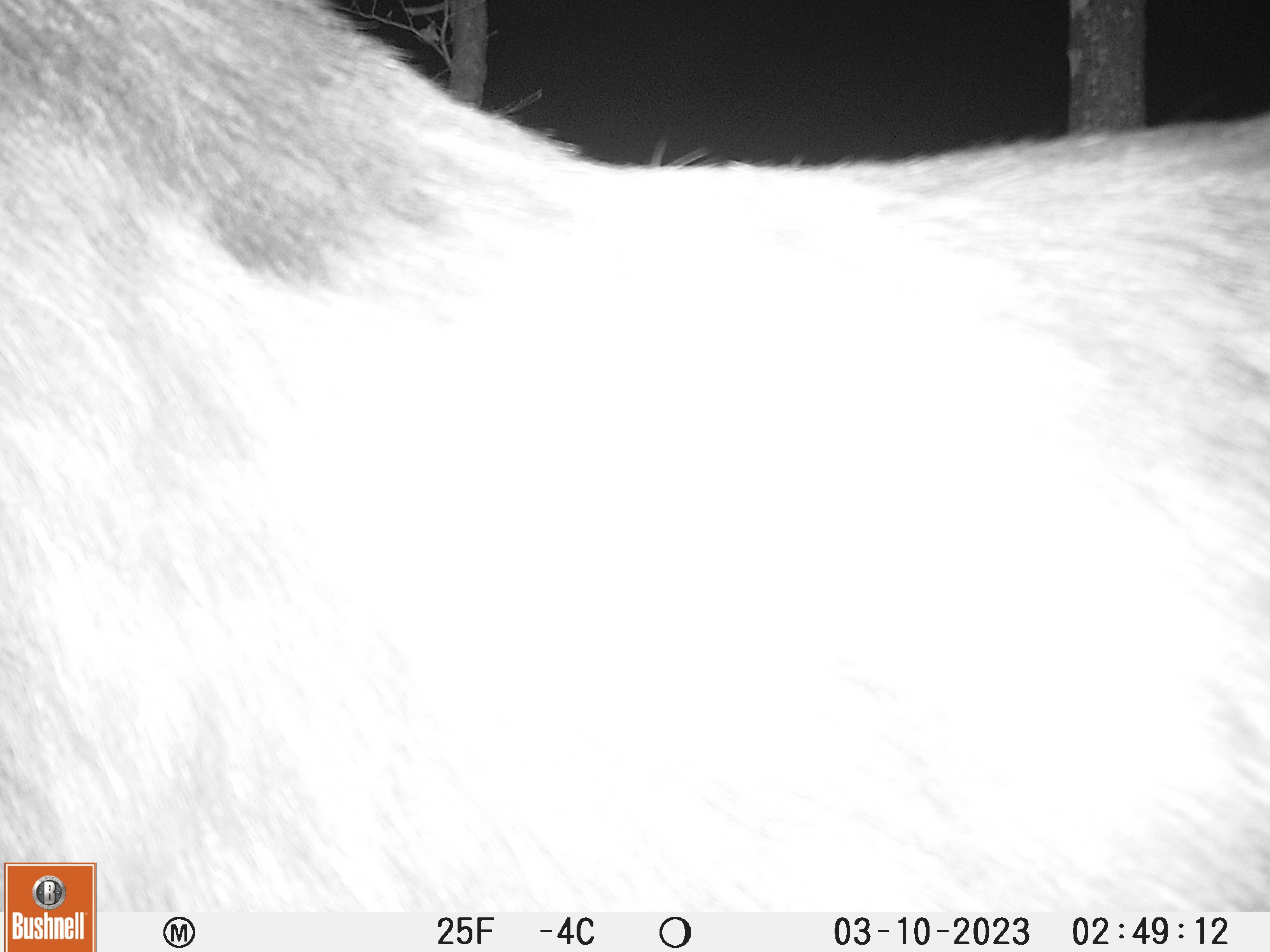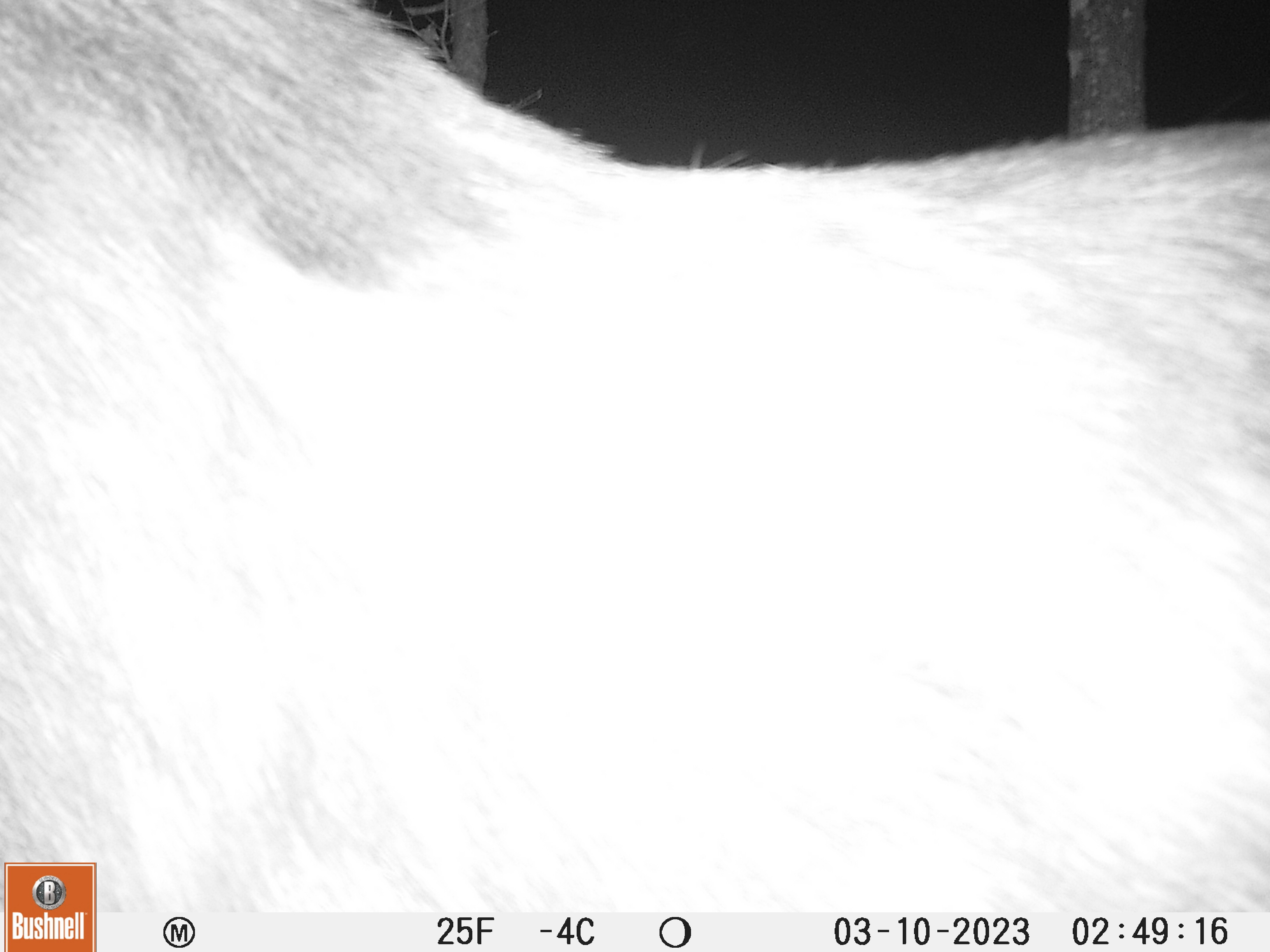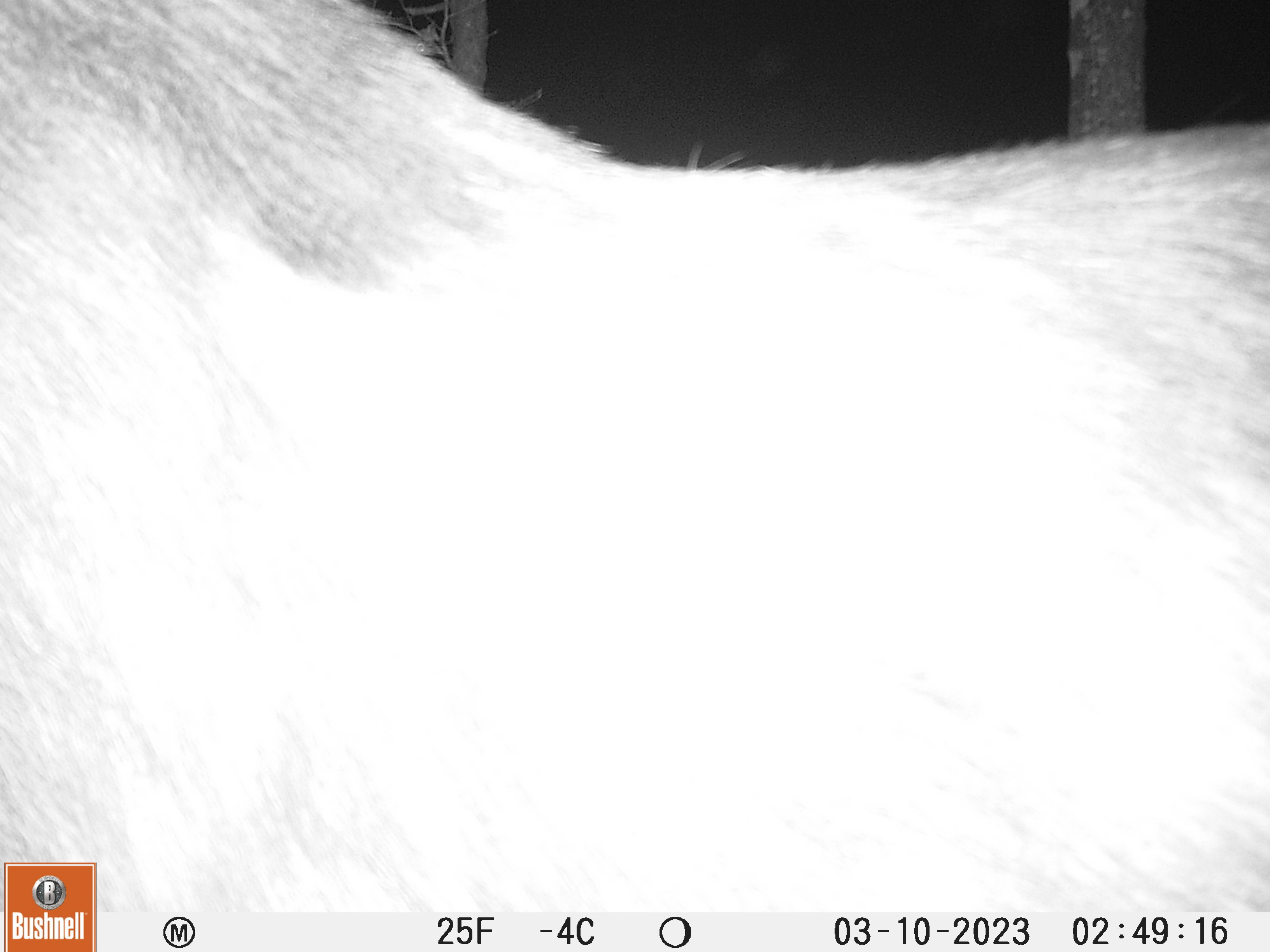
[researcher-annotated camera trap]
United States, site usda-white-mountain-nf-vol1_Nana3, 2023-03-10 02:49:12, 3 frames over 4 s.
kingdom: Animalia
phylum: Chordata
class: Mammalia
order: Artiodactyla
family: Cervidae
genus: Alces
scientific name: Alces alces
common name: moose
Moose (Alces alces).